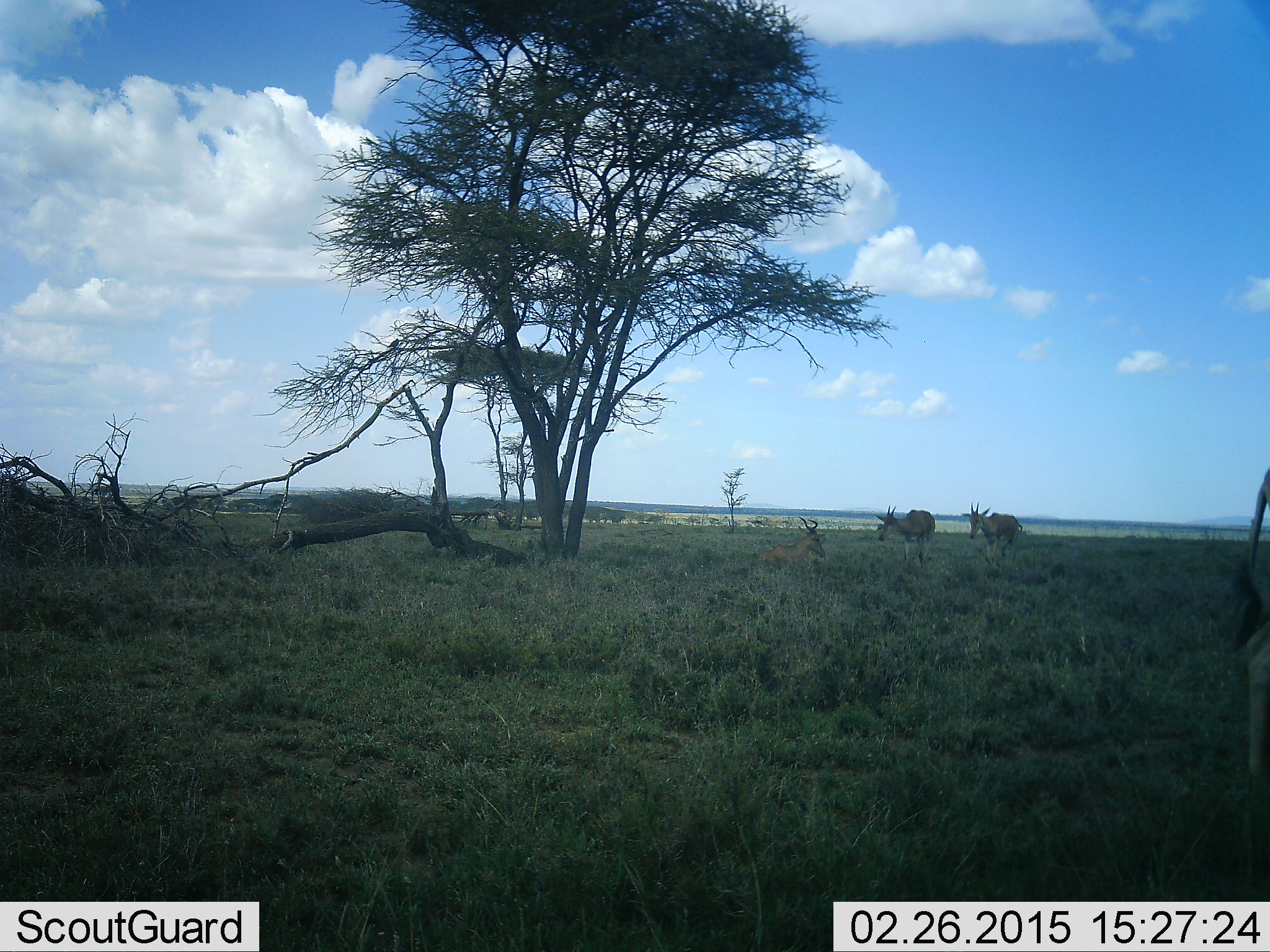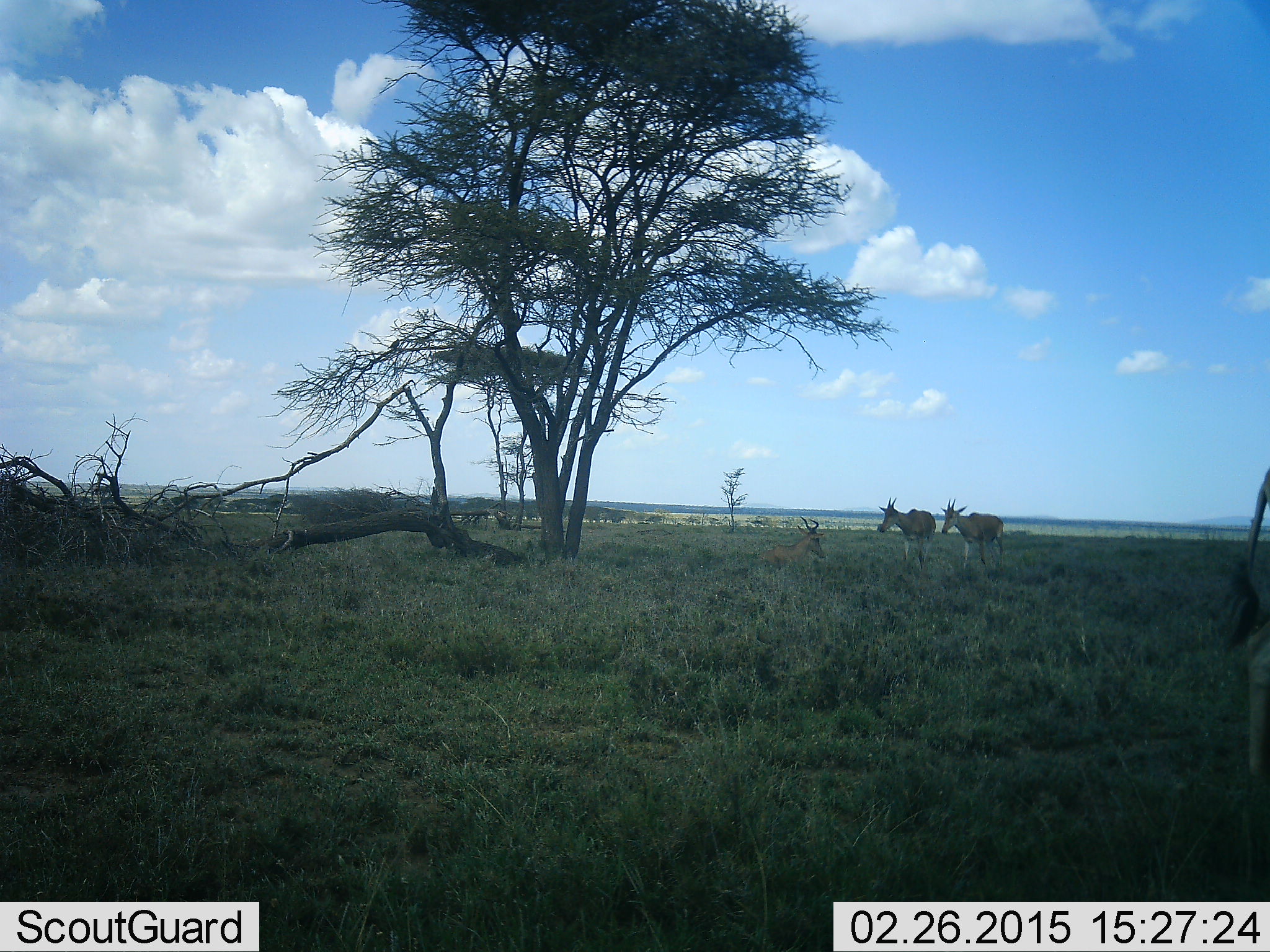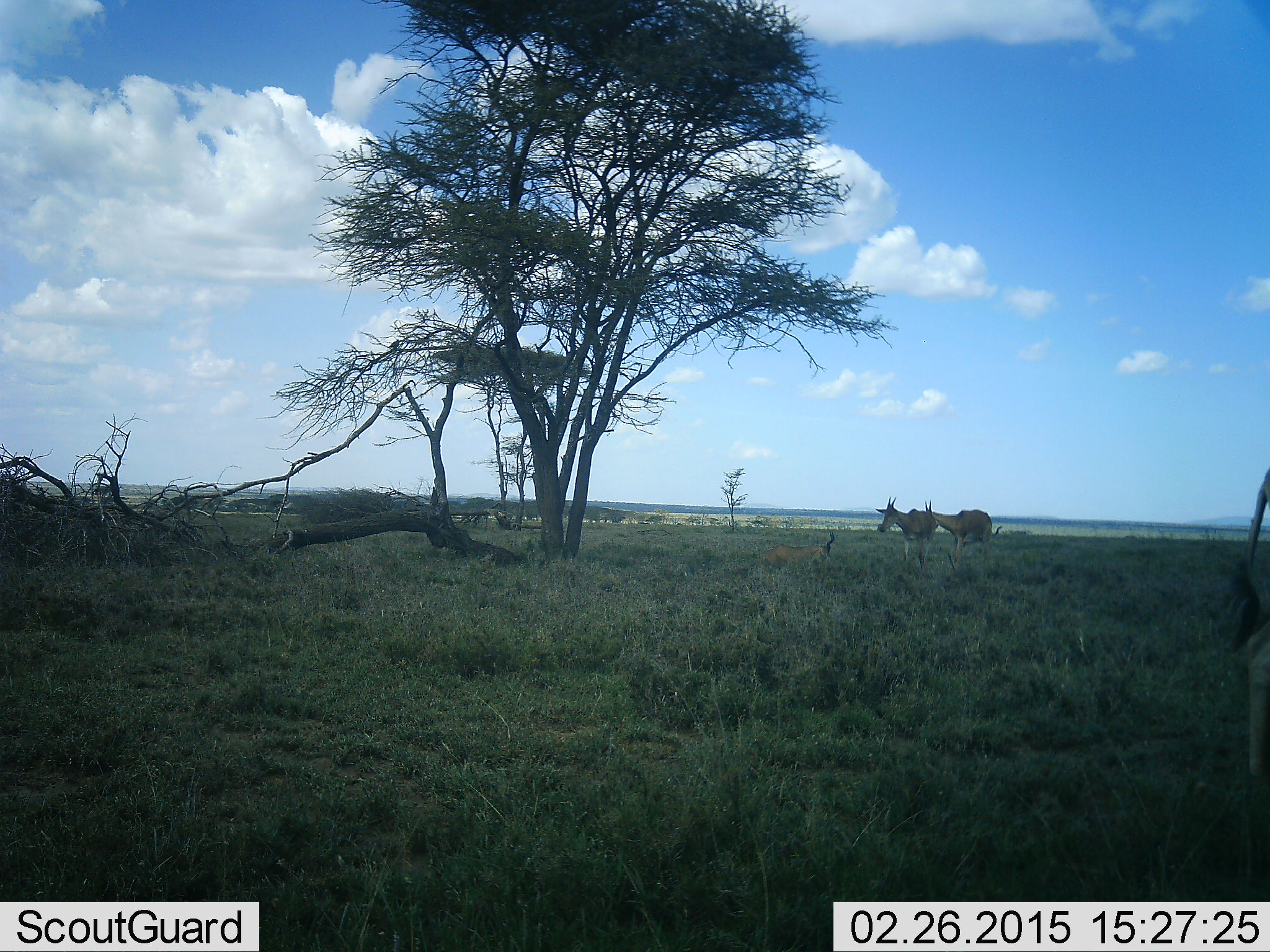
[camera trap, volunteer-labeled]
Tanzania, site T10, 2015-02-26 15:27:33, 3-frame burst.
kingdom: Animalia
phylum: Chordata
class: Mammalia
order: Artiodactyla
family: Bovidae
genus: Alcelaphus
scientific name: Alcelaphus buselaphus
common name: hartebeest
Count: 3.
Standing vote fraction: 73%.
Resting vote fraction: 91%.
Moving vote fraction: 64%.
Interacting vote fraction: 9%.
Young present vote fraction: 0%.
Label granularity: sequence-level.